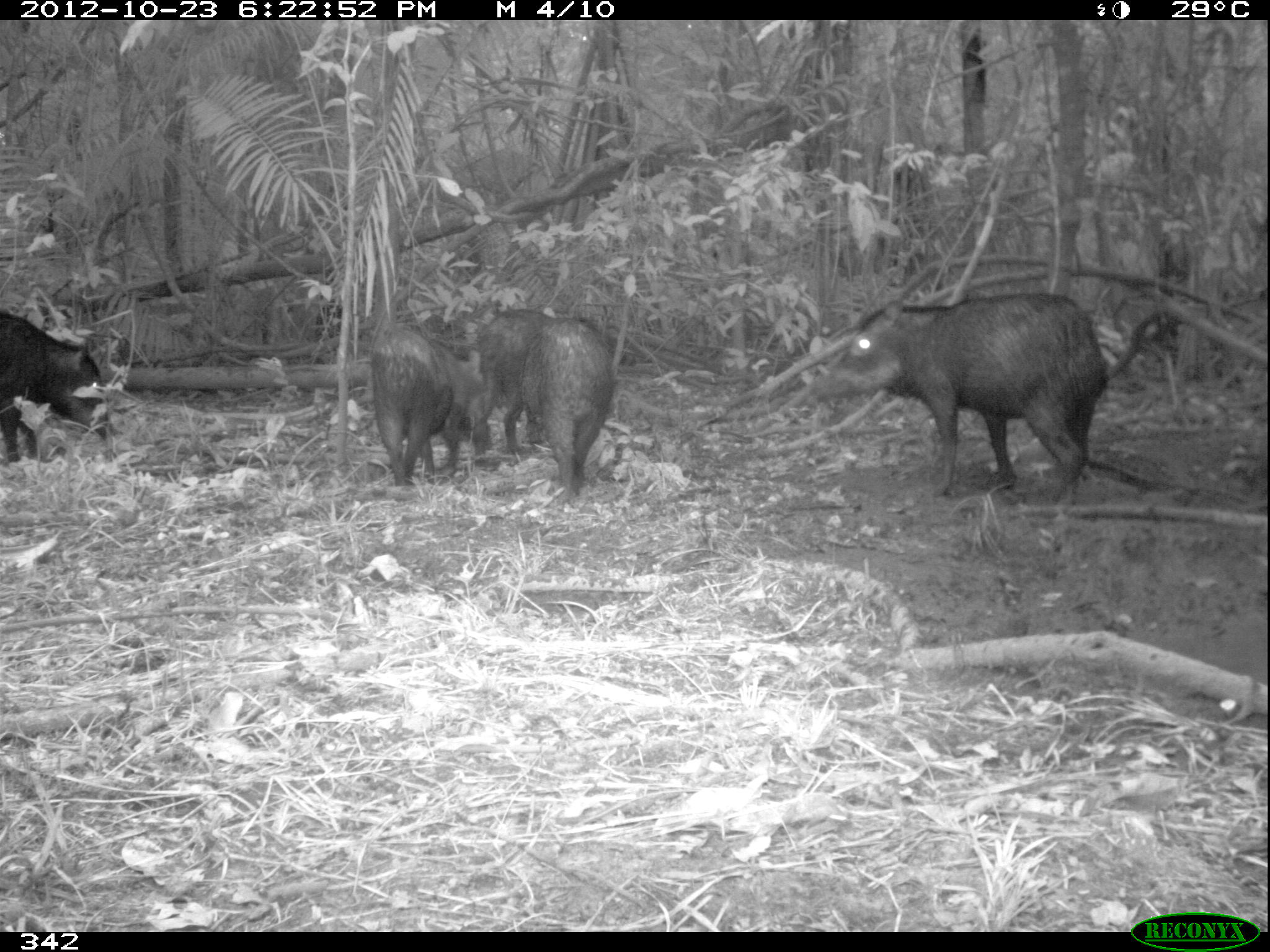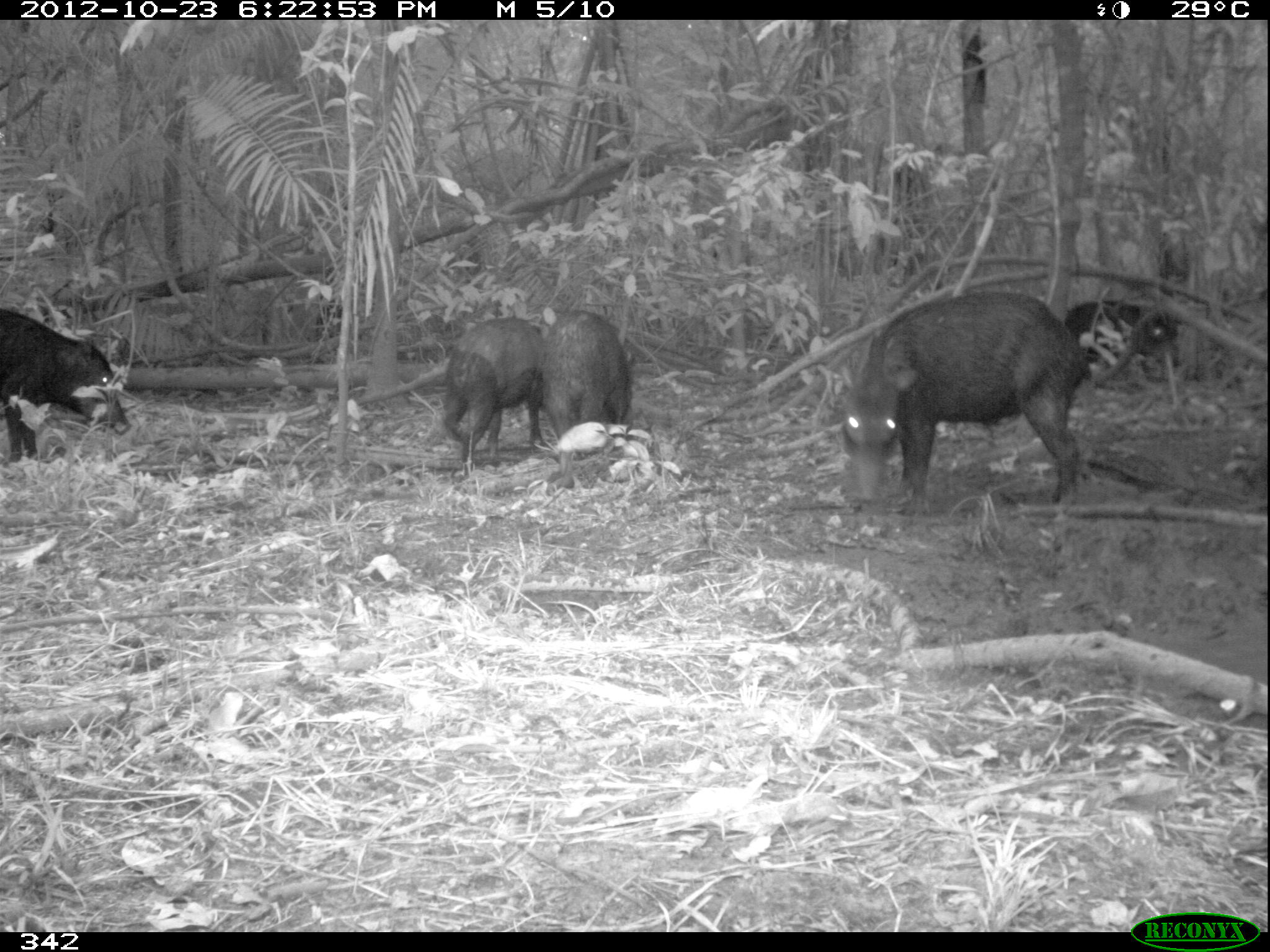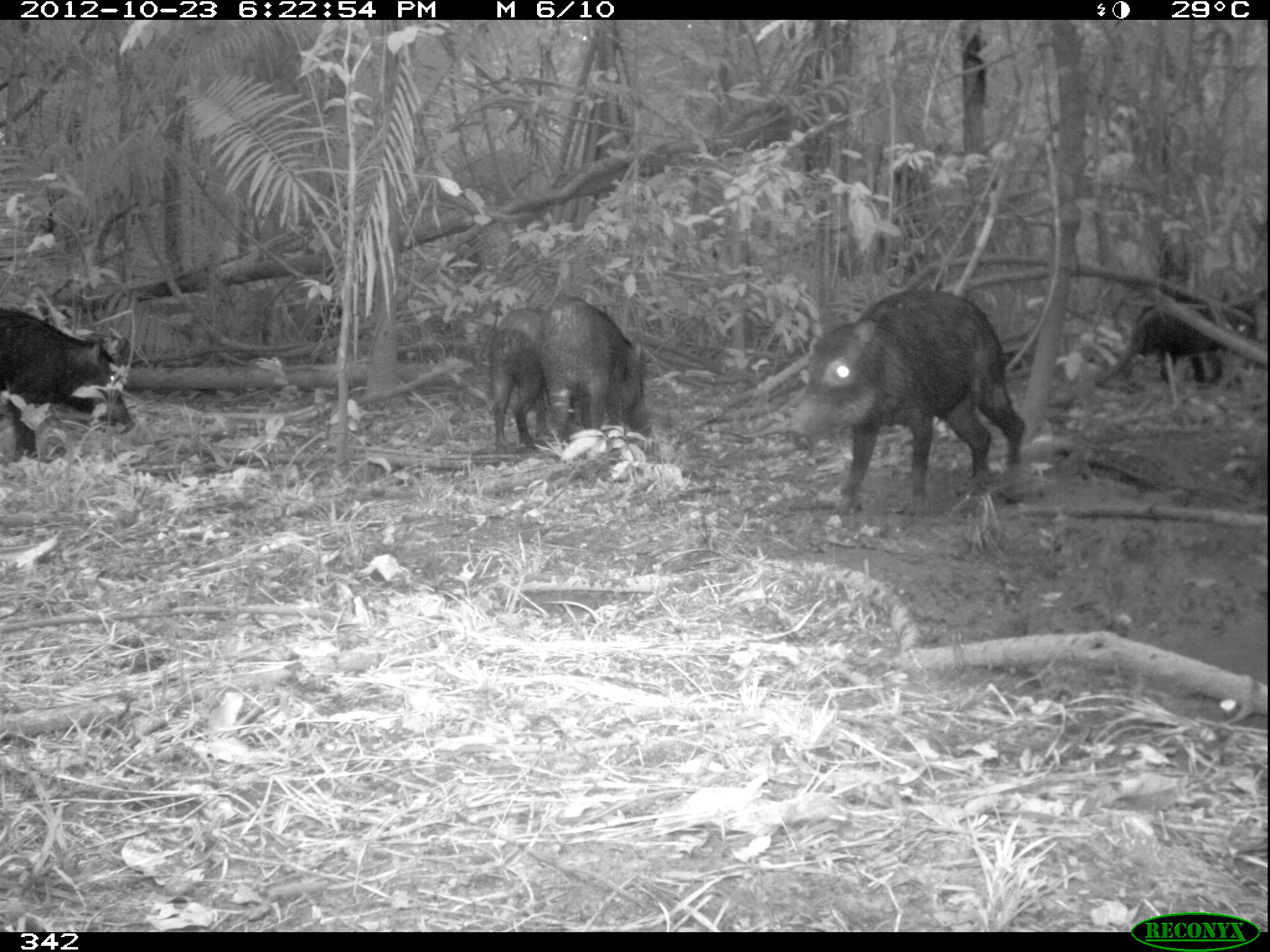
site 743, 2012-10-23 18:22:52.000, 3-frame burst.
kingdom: Animalia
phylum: Chordata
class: Mammalia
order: Artiodactyla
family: Tayassuidae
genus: Tayassu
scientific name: Tayassu pecari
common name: white-lipped peccary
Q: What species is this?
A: Tayassu pecari (white-lipped peccary).